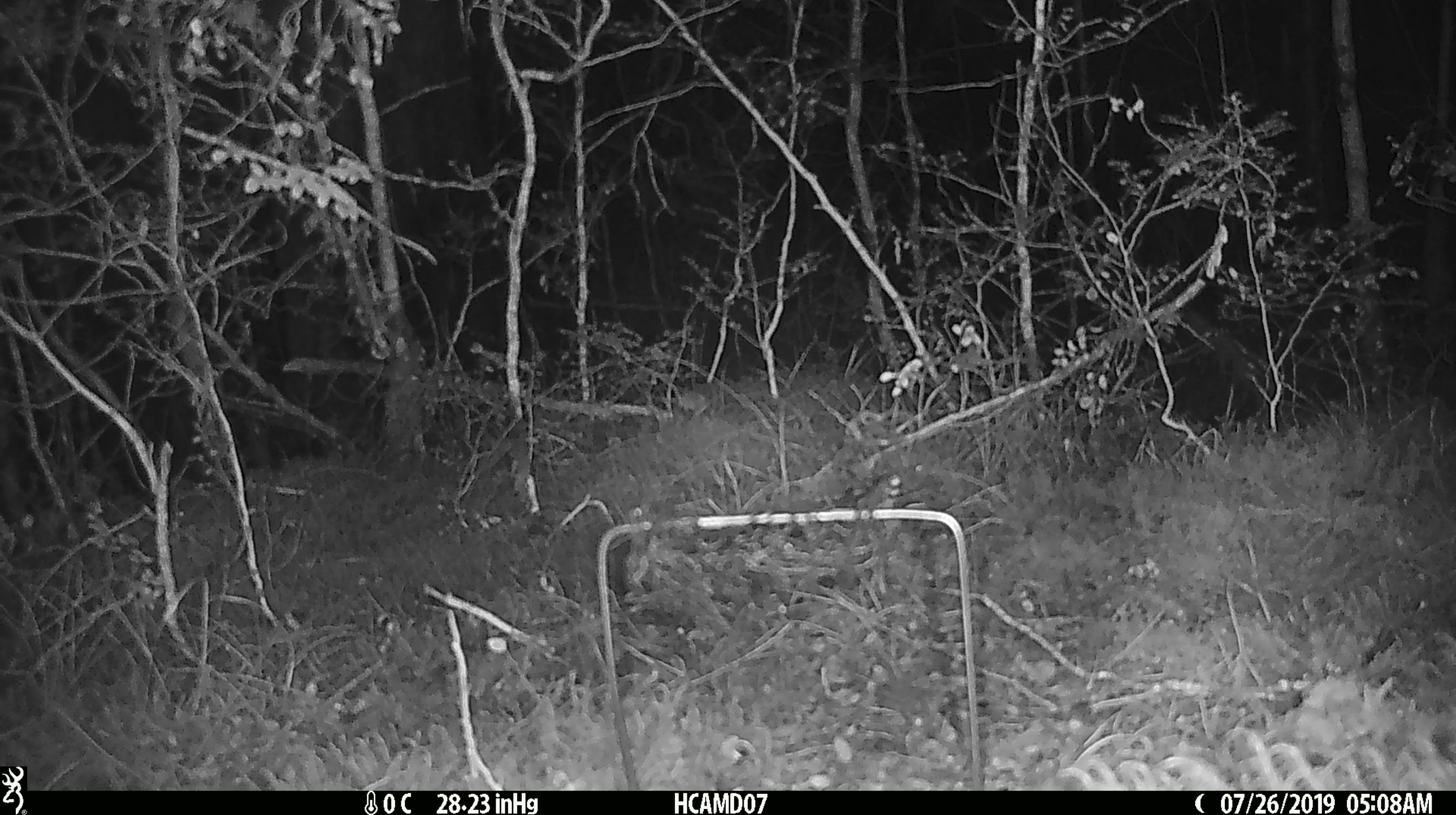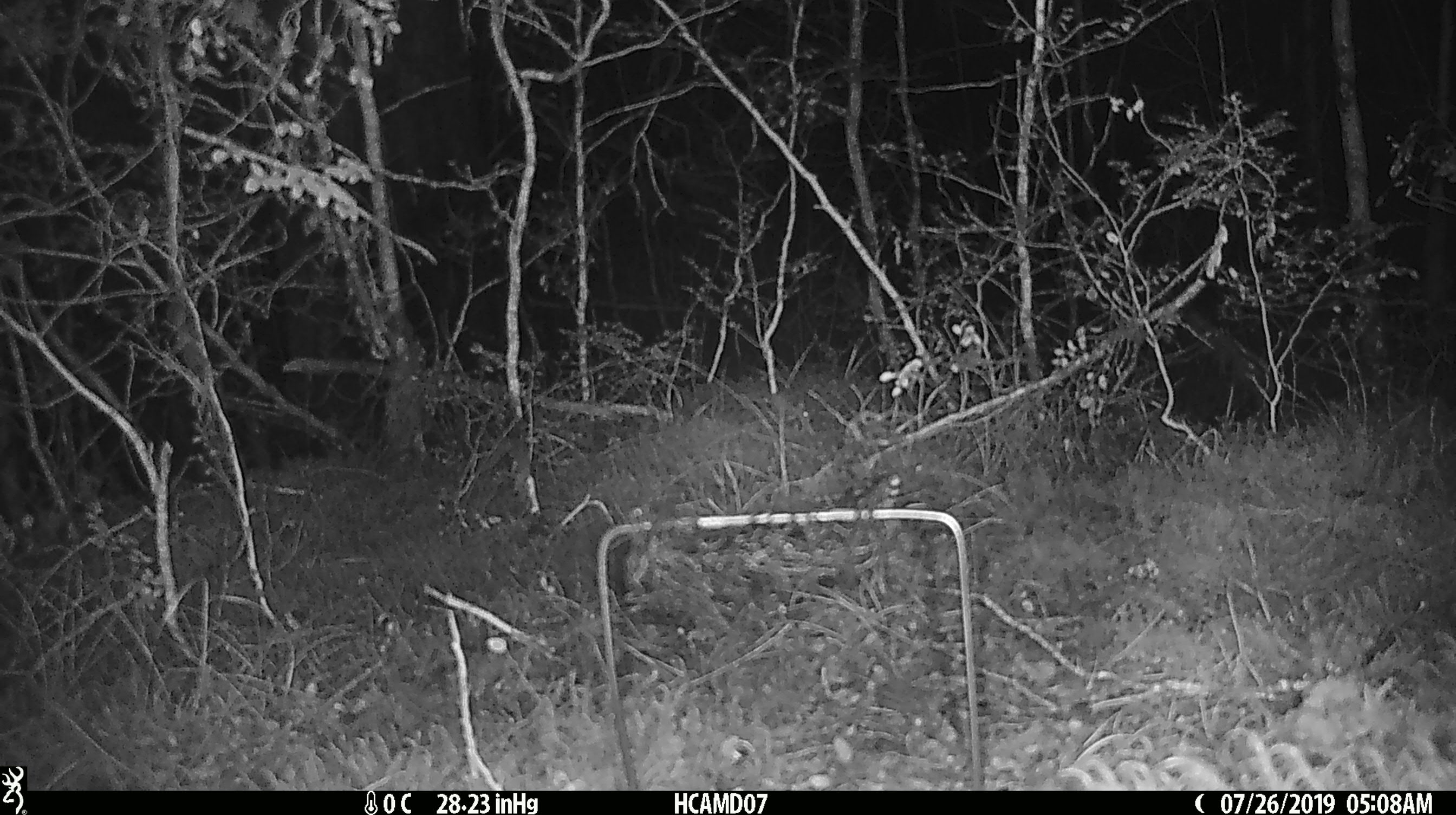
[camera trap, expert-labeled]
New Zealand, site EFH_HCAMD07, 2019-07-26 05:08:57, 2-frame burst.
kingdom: Animalia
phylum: Chordata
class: Mammalia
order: Rodentia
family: Muridae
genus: Mus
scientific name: Mus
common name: mouse